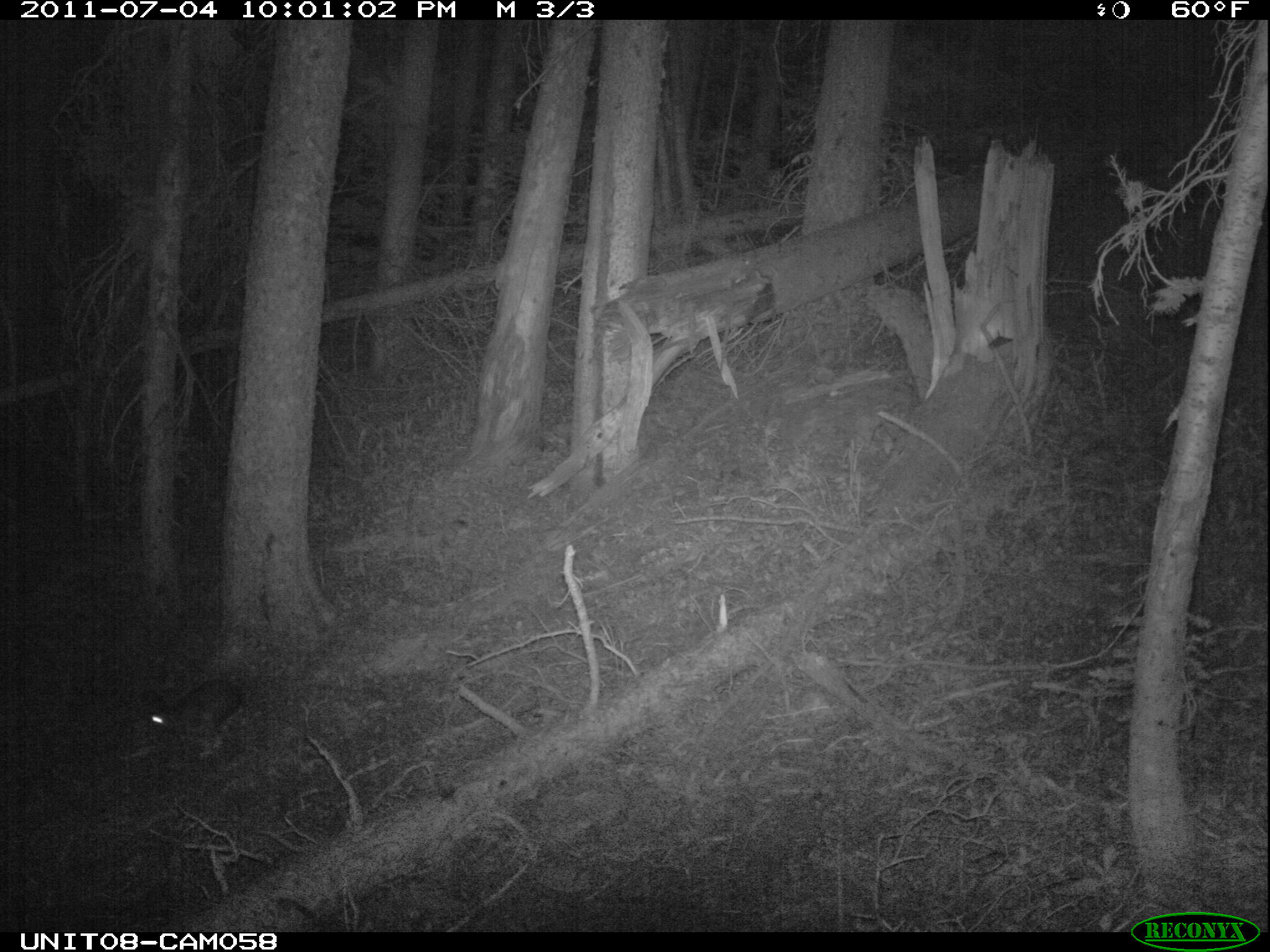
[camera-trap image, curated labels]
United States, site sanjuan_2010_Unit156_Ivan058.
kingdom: Animalia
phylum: Chordata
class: Mammalia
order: Lagomorpha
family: Leporidae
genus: Lepus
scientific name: Lepus americanus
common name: snowshoe hare